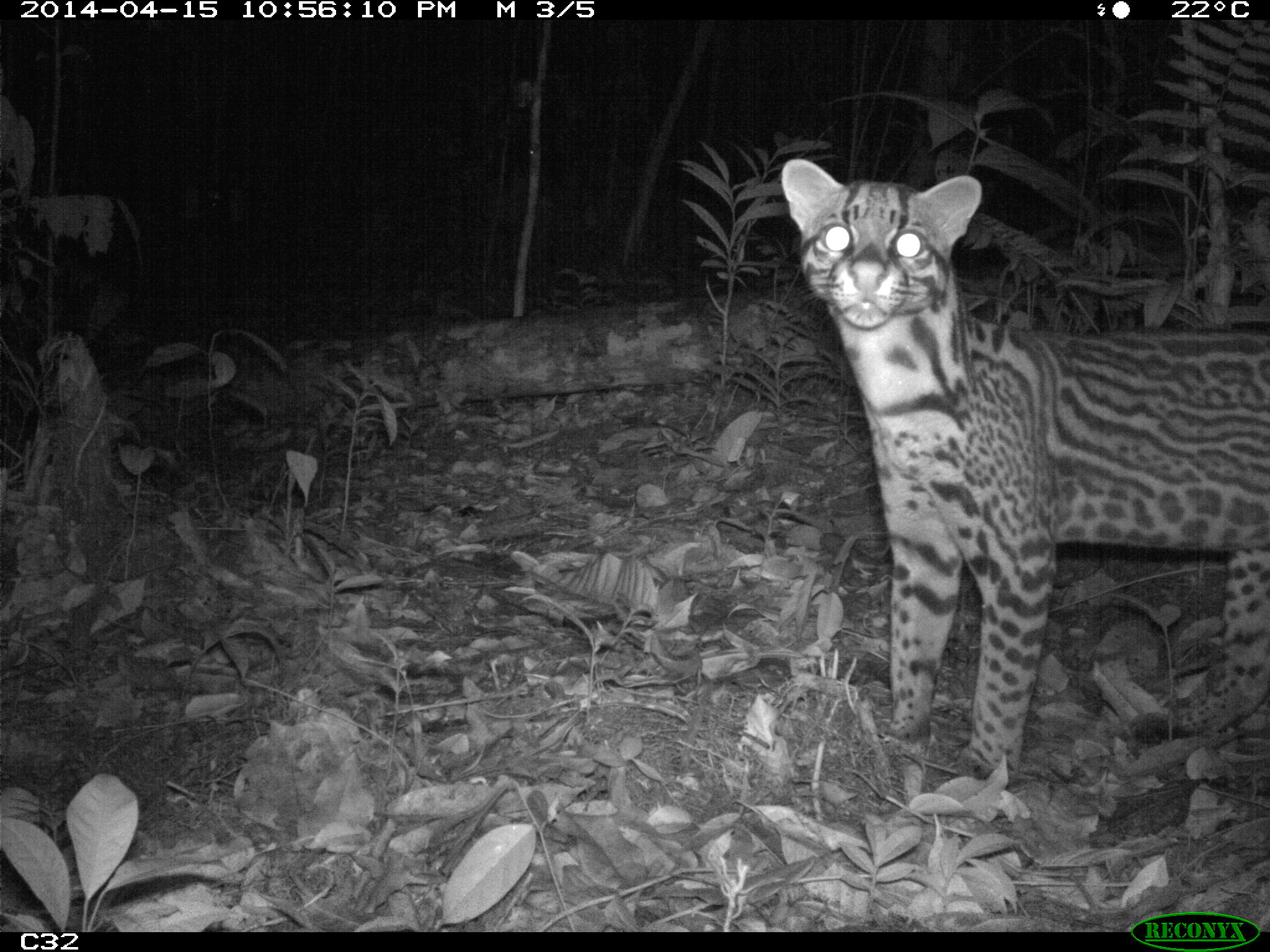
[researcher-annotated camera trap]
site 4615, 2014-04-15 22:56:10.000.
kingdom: Animalia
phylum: Chordata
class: Mammalia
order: Carnivora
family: Felidae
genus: Leopardus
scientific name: Leopardus pardalis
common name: ocelot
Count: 1.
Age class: adult.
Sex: female.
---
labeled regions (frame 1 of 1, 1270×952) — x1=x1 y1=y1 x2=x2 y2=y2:
leopardus pardalis: x1=779 y1=159 x2=1270 y2=787